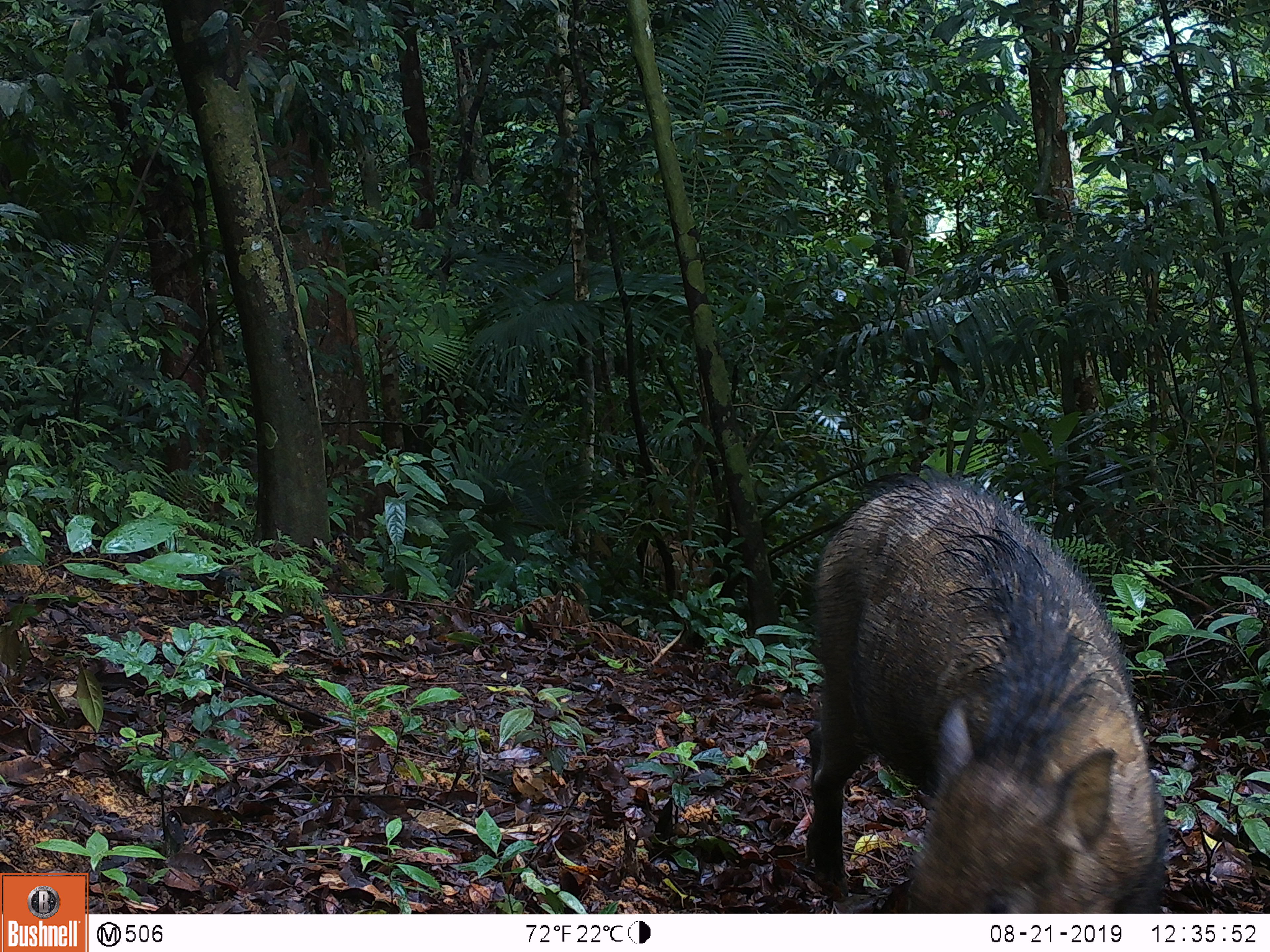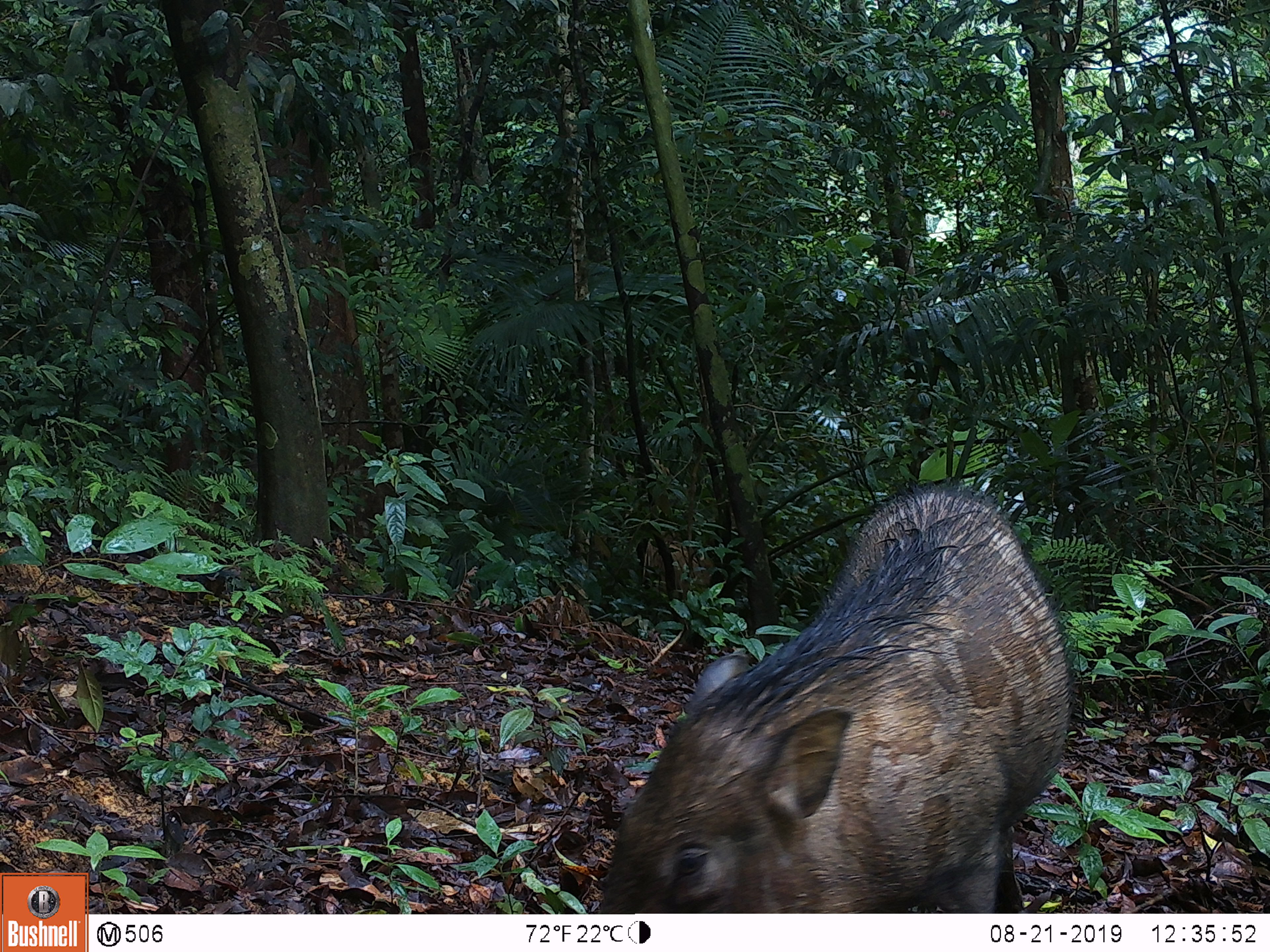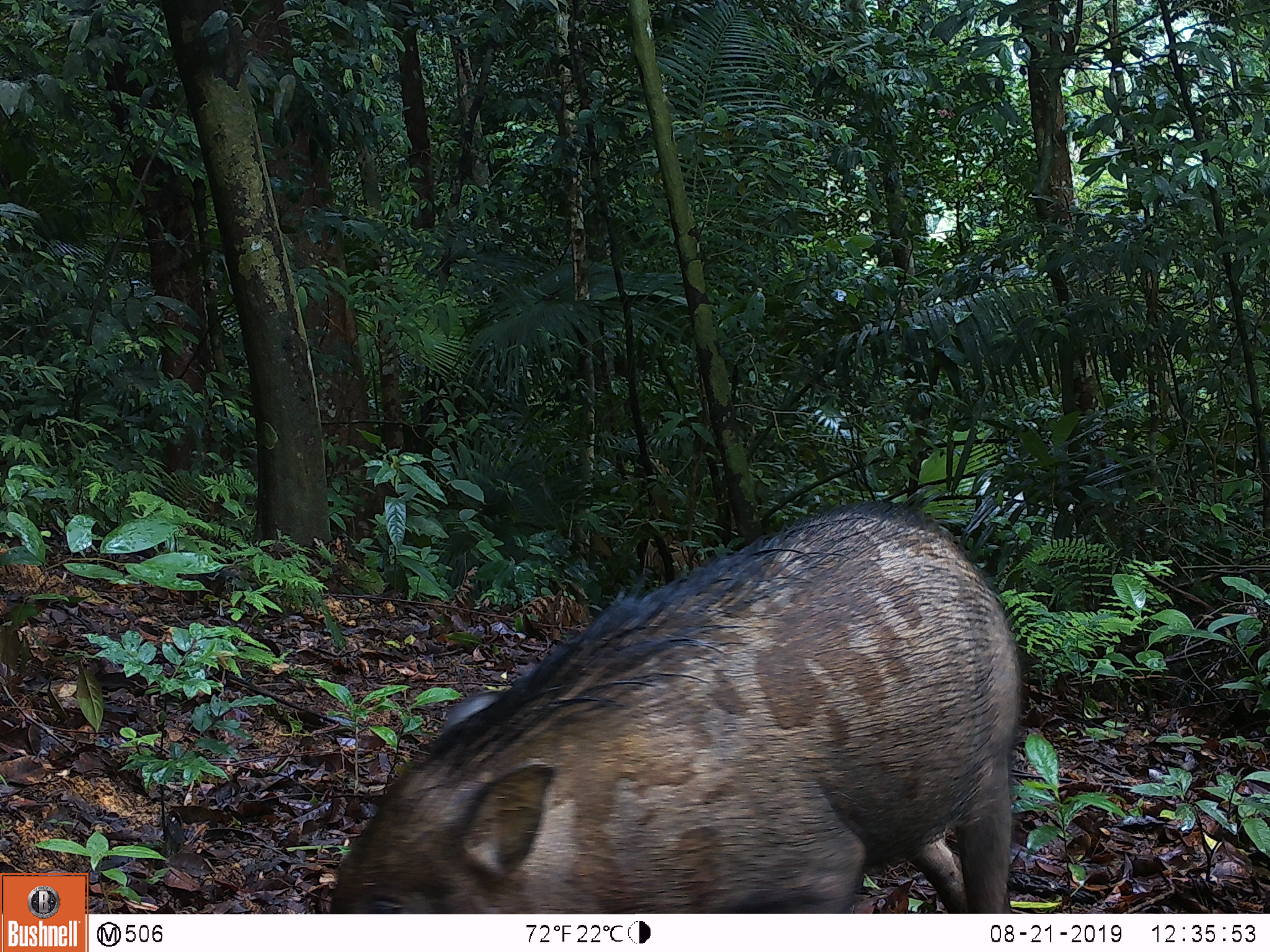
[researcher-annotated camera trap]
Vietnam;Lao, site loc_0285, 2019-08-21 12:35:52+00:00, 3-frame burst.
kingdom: Animalia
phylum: Chordata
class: Mammalia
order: Artiodactyla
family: Suidae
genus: Sus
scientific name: Sus scrofa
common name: eurasian wild pig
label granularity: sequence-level